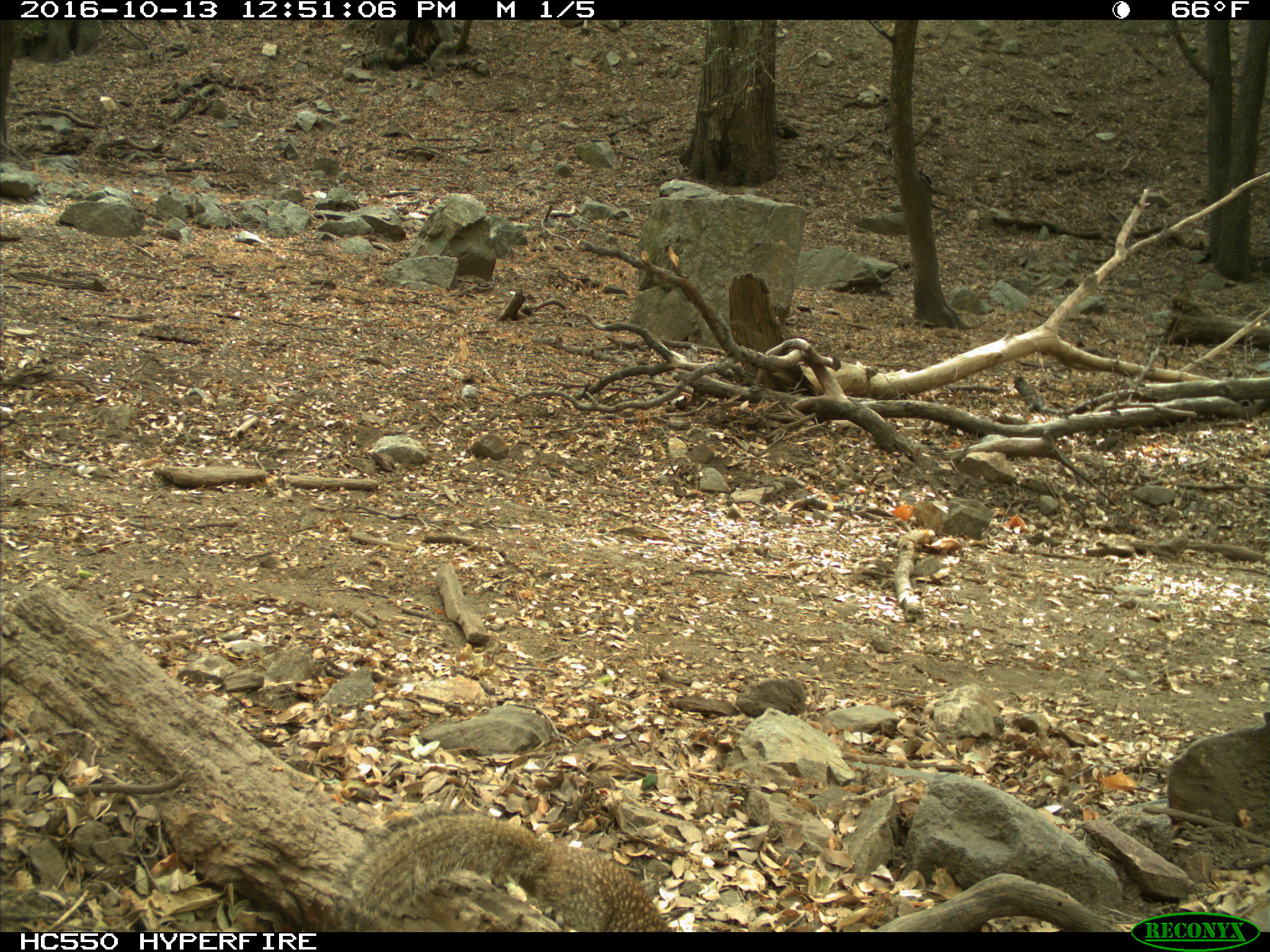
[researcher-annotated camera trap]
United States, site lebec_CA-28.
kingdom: Animalia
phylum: Chordata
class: Mammalia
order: Rodentia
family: Sciuridae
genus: Otospermophilus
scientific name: Otospermophilus beecheyi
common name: california ground squirrel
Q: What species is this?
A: Otospermophilus beecheyi (california ground squirrel).